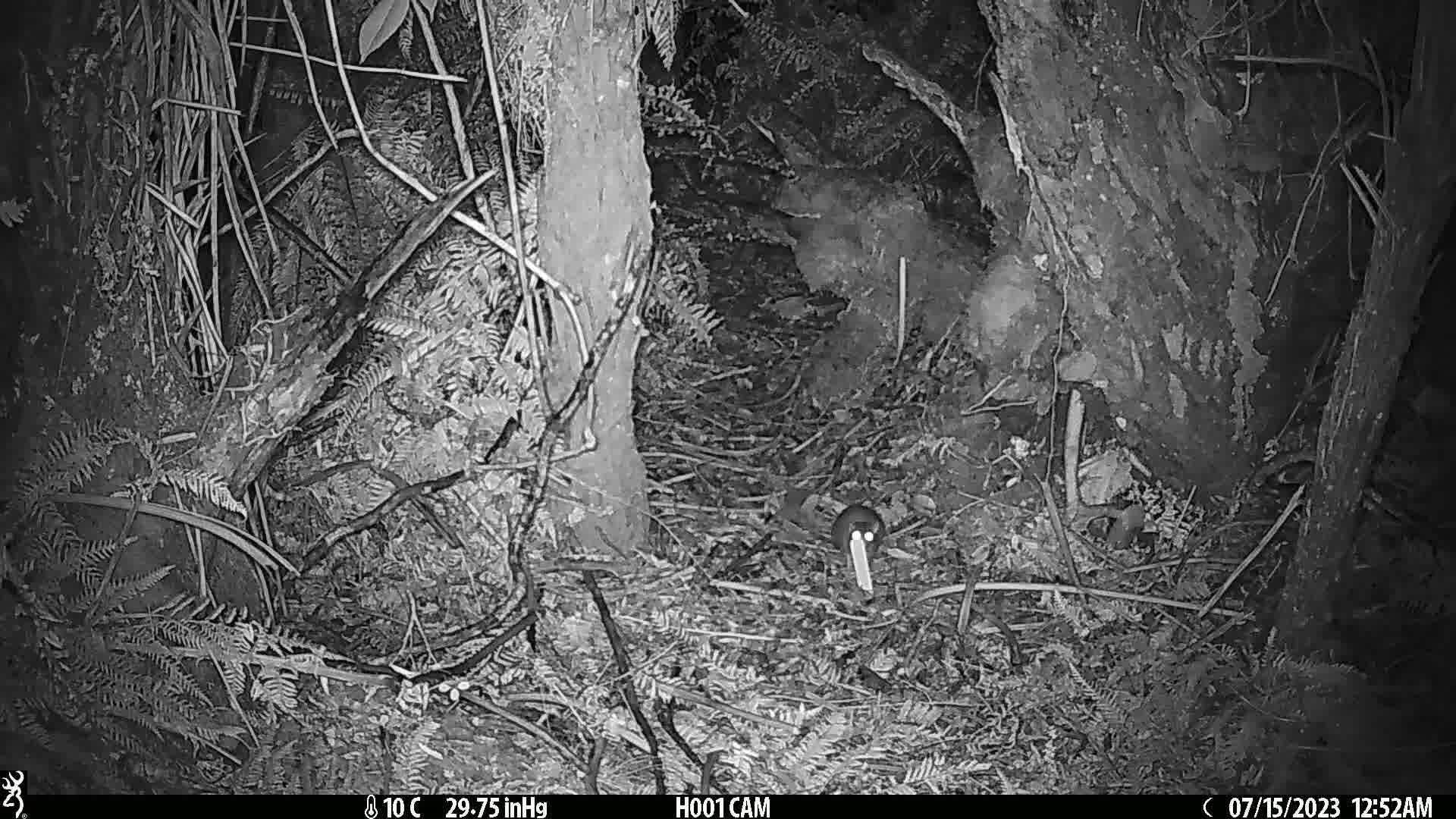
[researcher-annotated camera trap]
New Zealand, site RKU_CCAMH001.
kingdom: Animalia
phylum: Chordata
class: Mammalia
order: Rodentia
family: Muridae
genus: Rattus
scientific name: Rattus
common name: rat